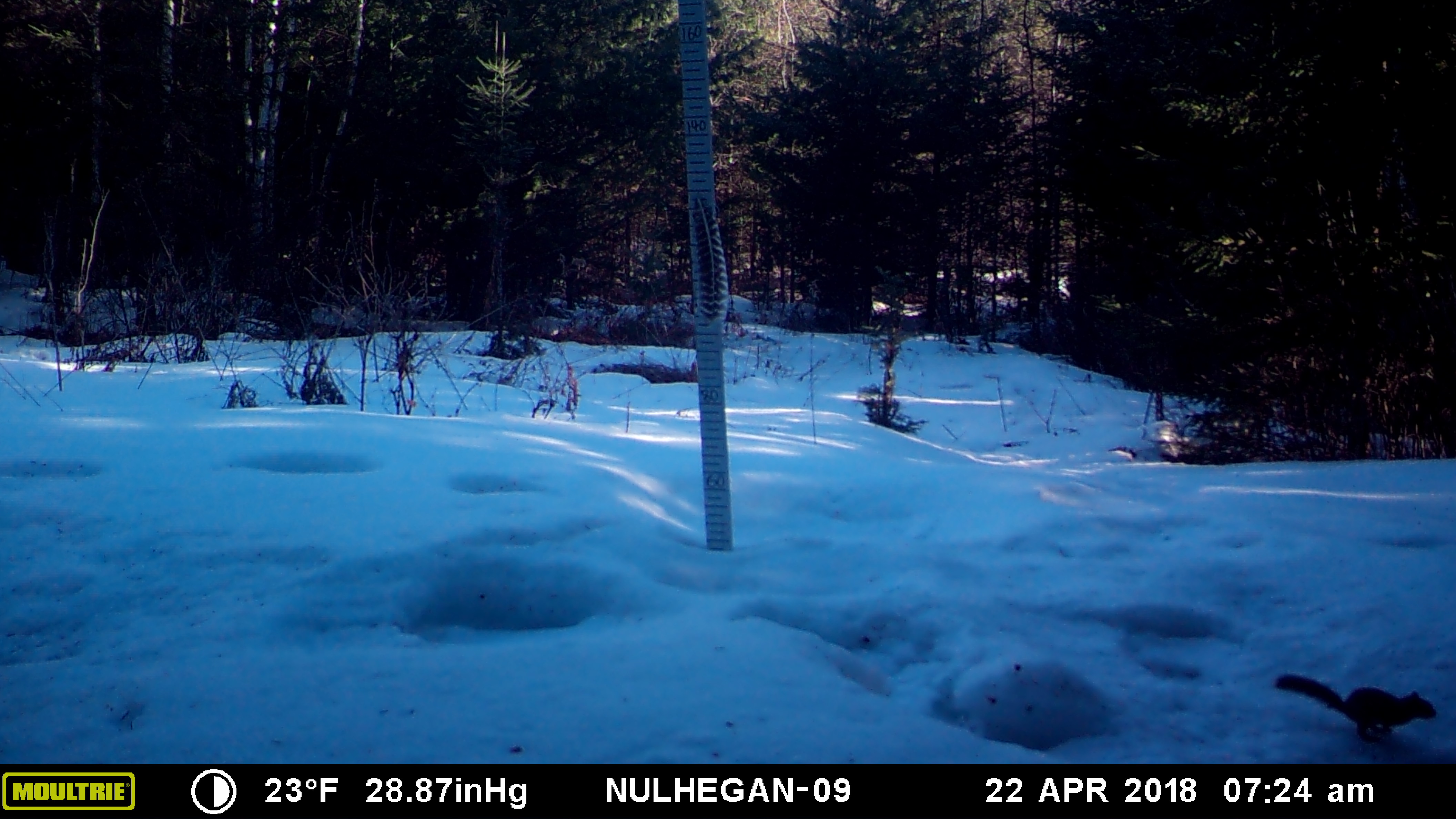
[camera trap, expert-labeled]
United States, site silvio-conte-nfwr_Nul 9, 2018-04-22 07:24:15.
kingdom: Animalia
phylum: Chordata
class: Mammalia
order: Rodentia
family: Sciuridae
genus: Tamiasciurus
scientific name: Tamiasciurus hudsonicus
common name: red squirrel